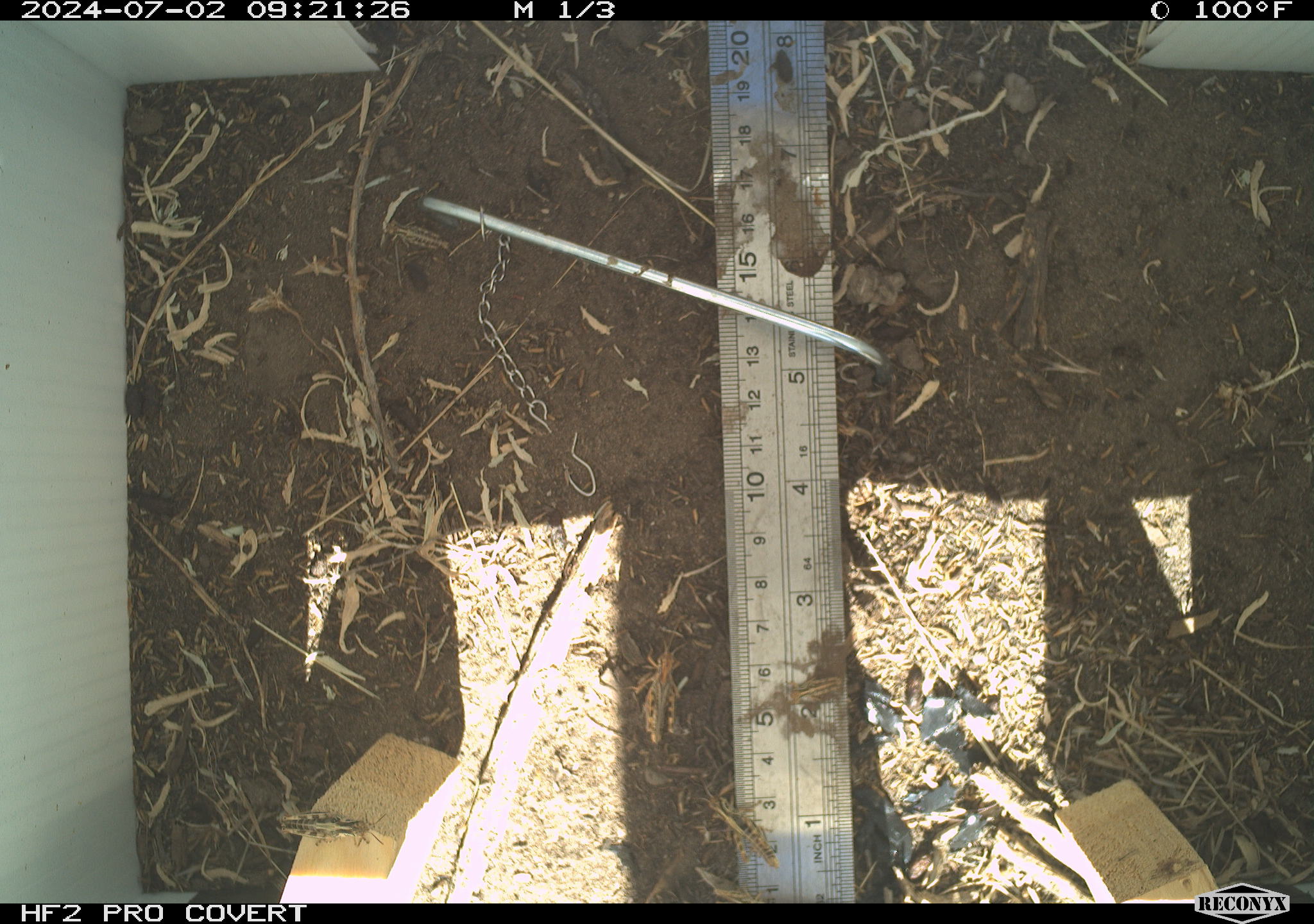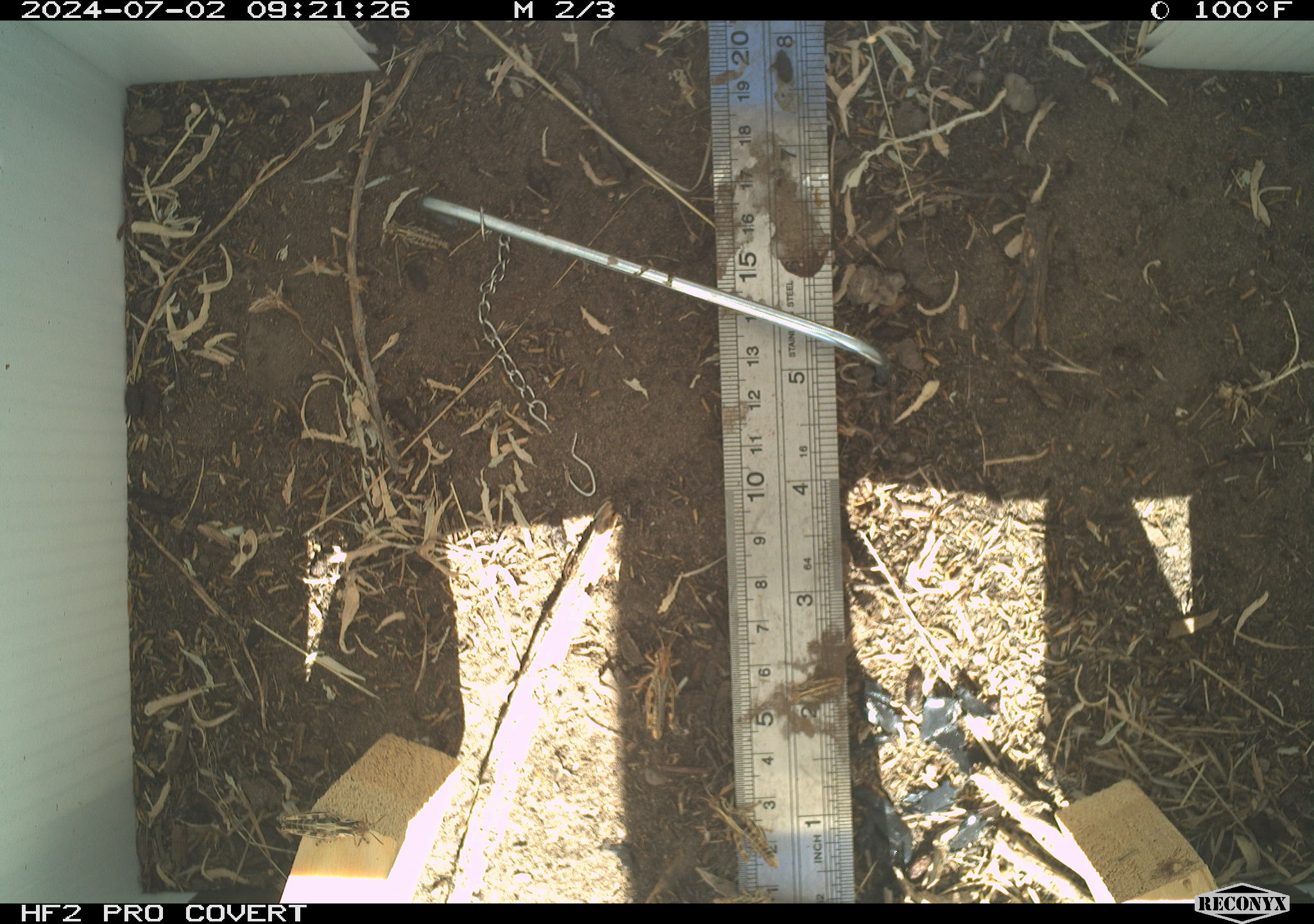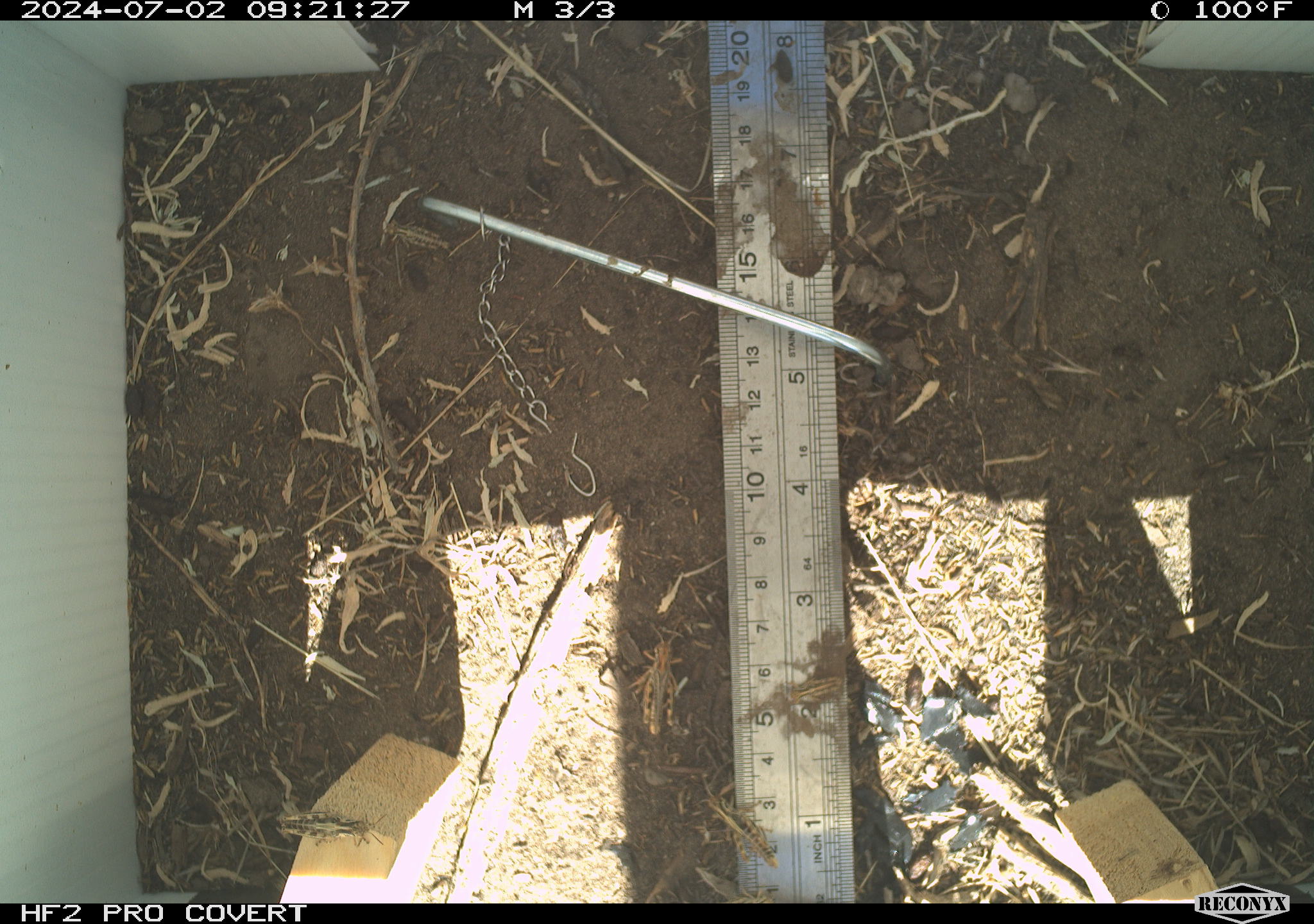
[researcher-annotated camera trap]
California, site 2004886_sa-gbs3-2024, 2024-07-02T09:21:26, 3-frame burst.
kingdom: Animalia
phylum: Arthropoda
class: Insecta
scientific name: Insecta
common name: insect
Insect (Insecta).